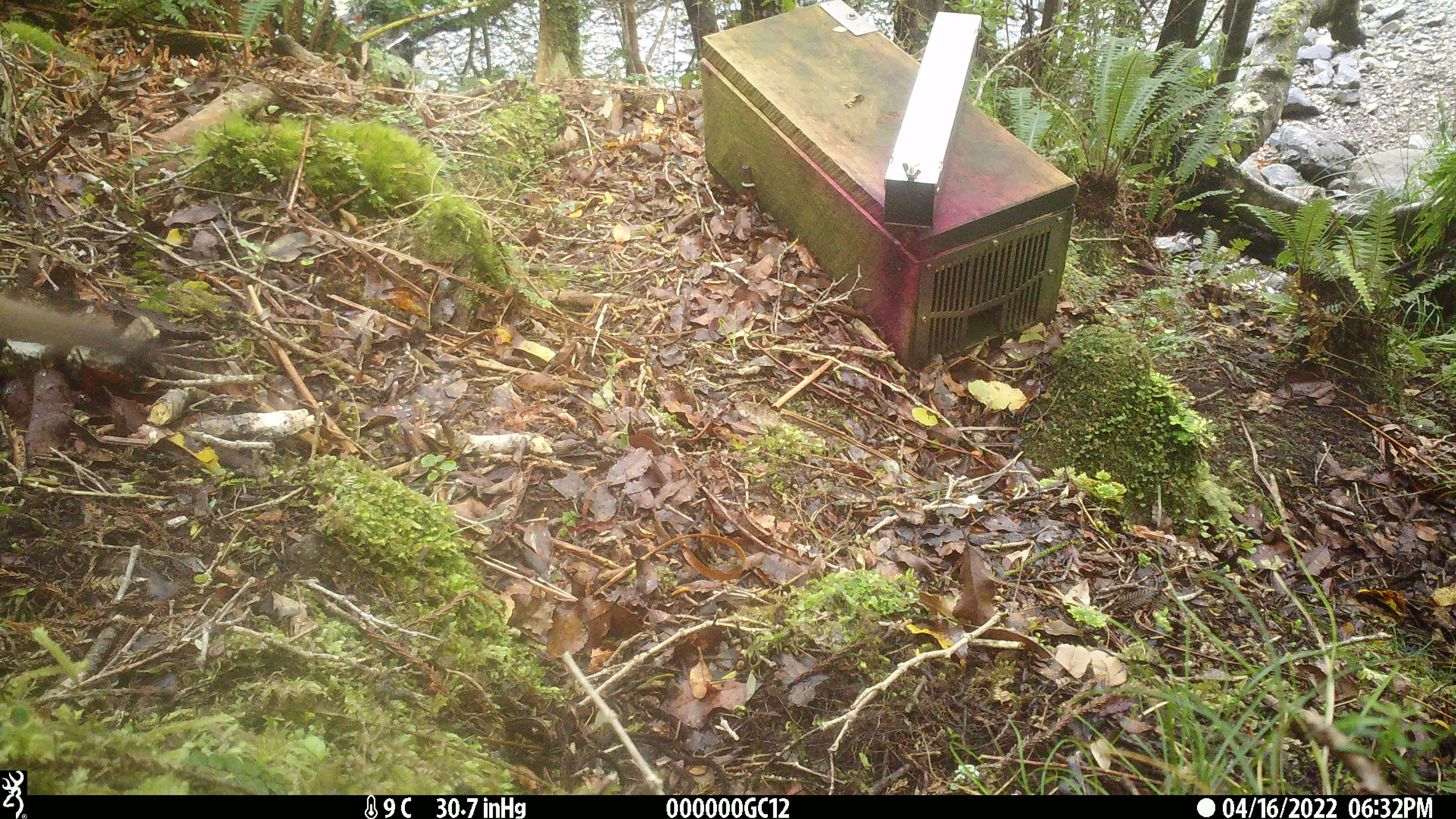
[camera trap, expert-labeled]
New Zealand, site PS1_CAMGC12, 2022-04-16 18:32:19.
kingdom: Animalia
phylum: Chordata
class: Mammalia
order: Carnivora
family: Mustelidae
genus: Mustela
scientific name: Mustela erminea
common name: stoat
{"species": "stoat (Mustela erminea)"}